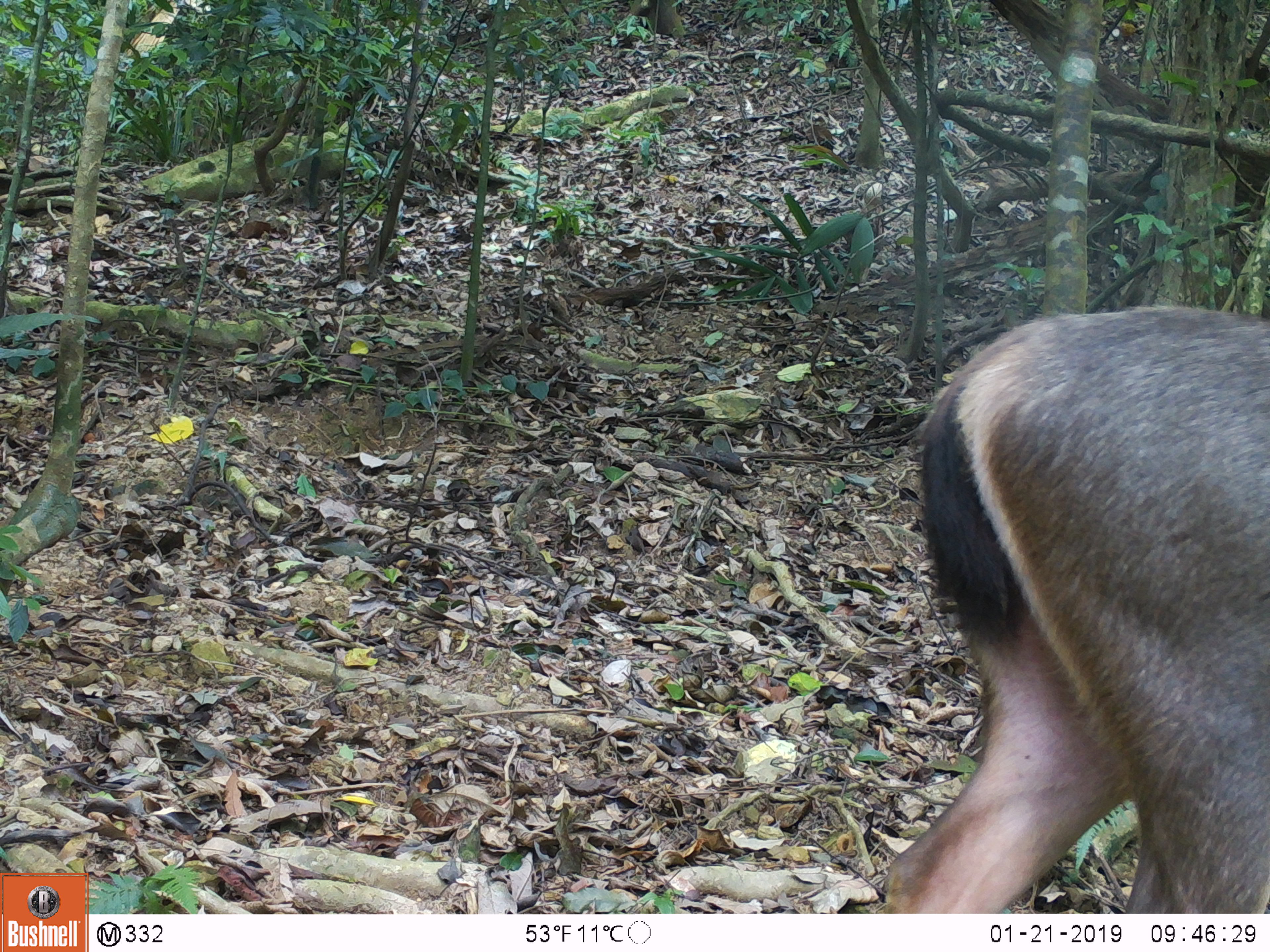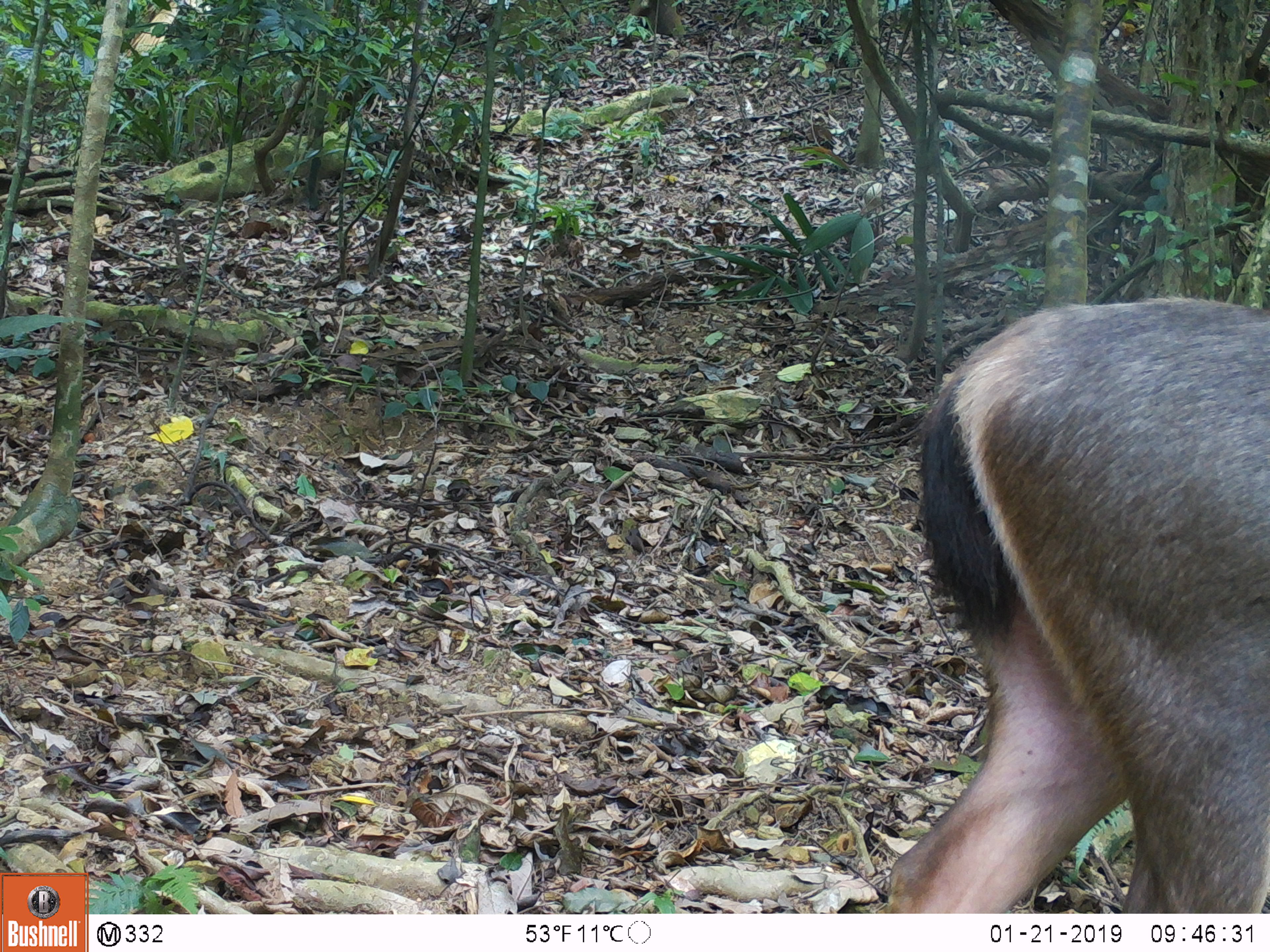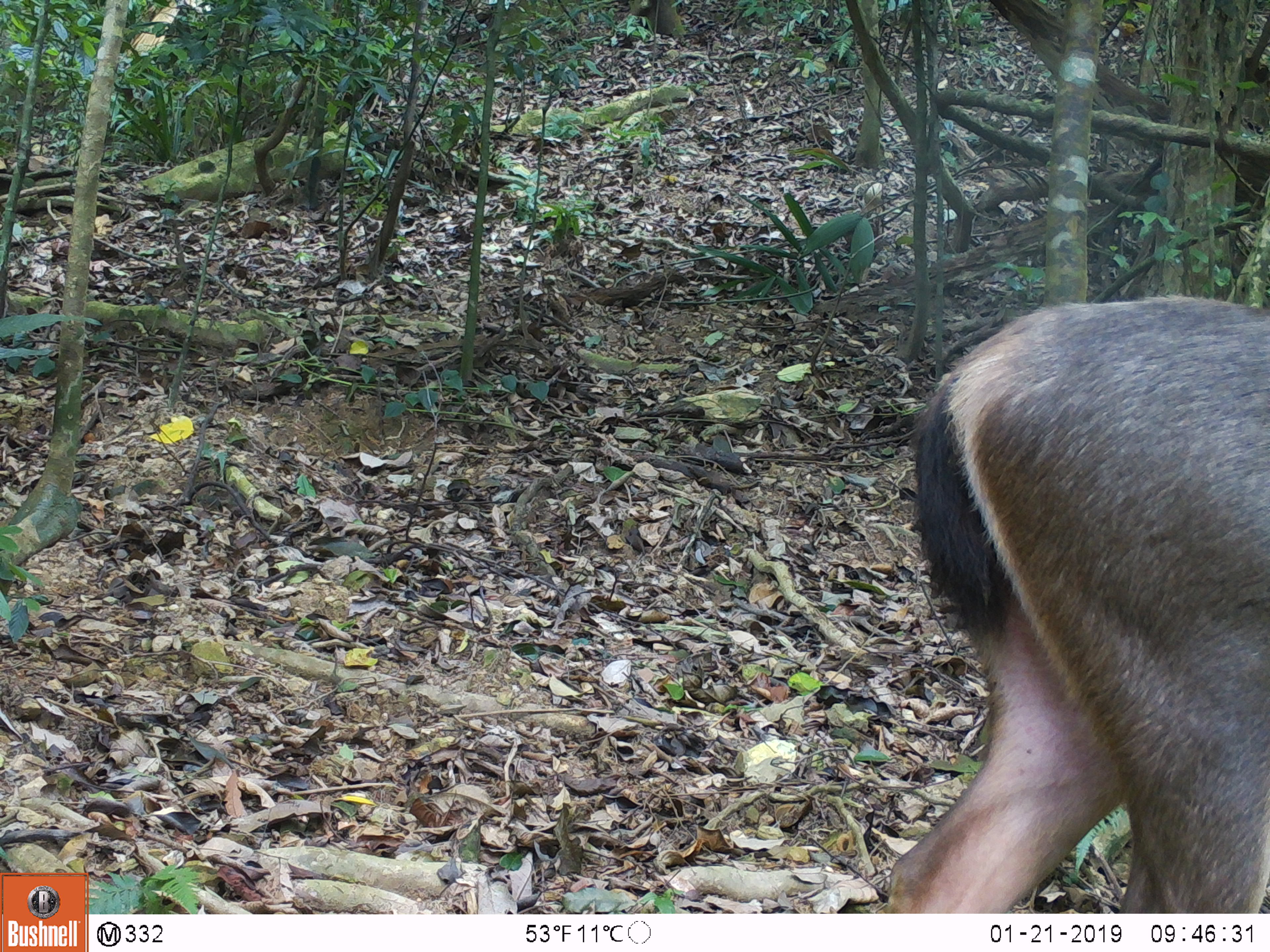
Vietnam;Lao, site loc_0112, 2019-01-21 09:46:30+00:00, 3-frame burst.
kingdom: Animalia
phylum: Chordata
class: Mammalia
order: Artiodactyla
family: Cervidae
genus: Rusa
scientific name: Rusa unicolor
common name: sambar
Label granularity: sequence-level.